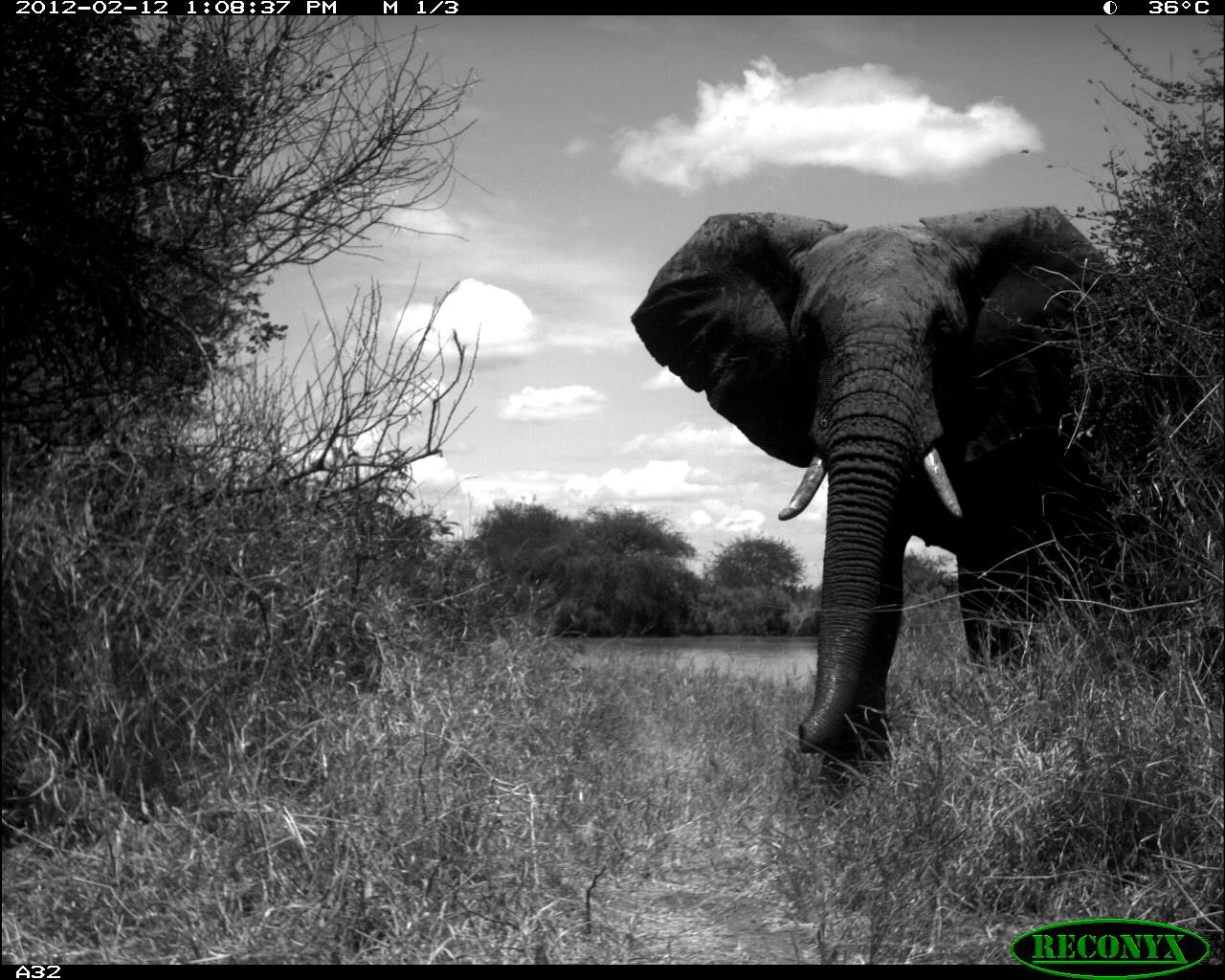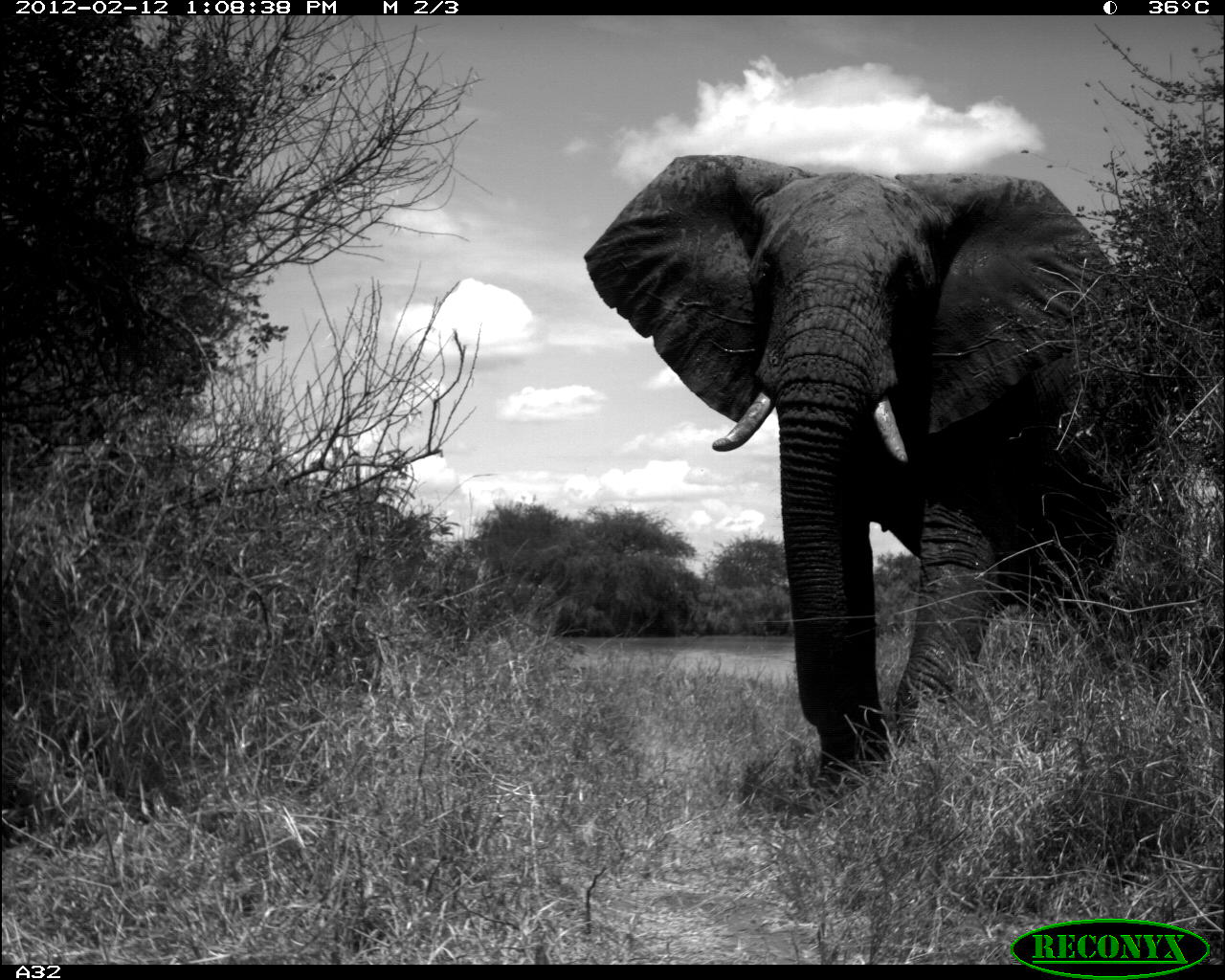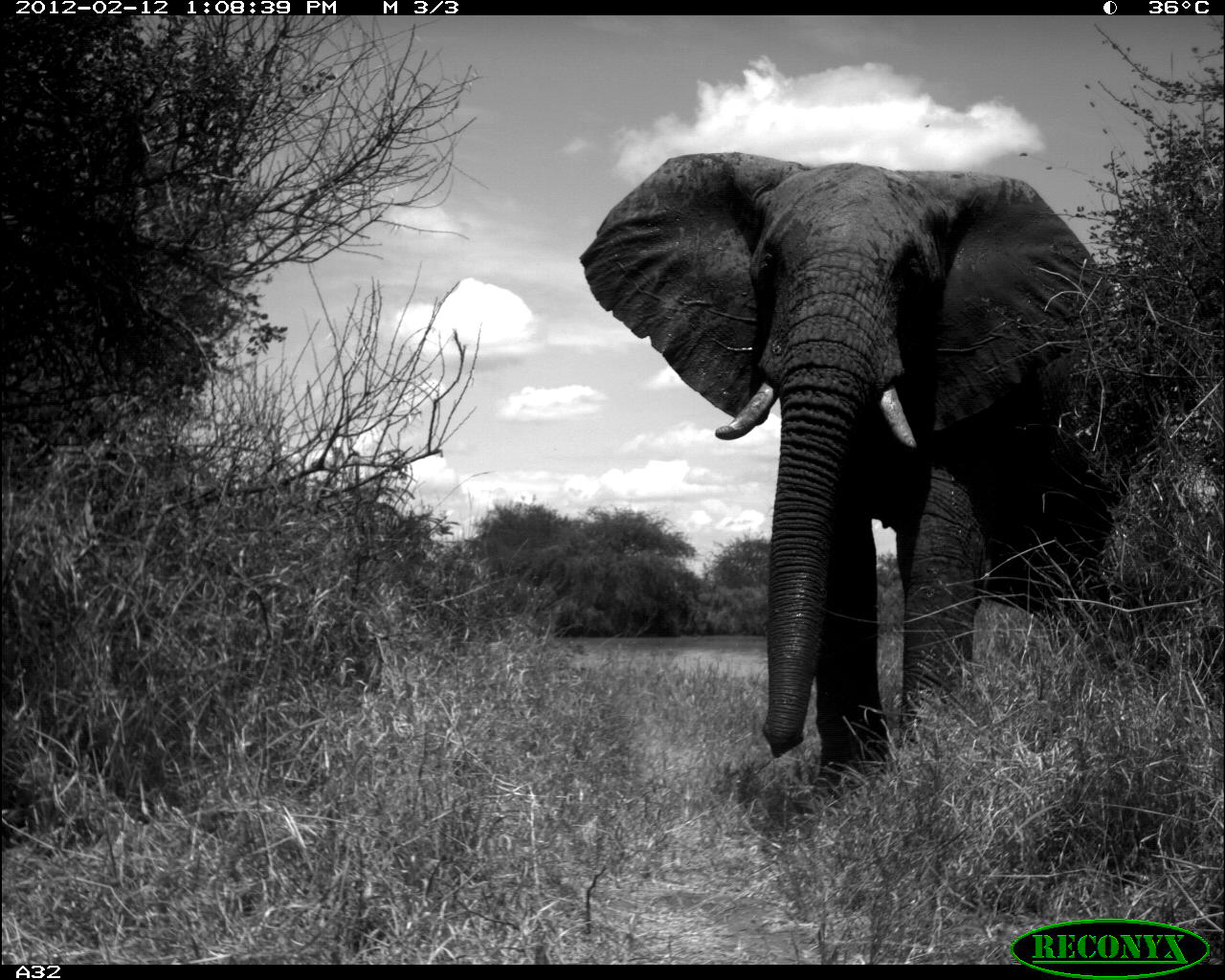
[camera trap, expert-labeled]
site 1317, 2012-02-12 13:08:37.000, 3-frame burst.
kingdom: Animalia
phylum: Chordata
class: Mammalia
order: Proboscidea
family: Elephantidae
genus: Loxodonta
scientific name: Loxodonta africana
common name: african bush elephant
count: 1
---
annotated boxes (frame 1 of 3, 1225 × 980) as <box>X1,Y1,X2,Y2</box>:
loxodonta africana: <box>630,203,1141,796</box>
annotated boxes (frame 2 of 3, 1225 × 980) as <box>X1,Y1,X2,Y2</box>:
loxodonta africana: <box>582,155,1124,793</box>